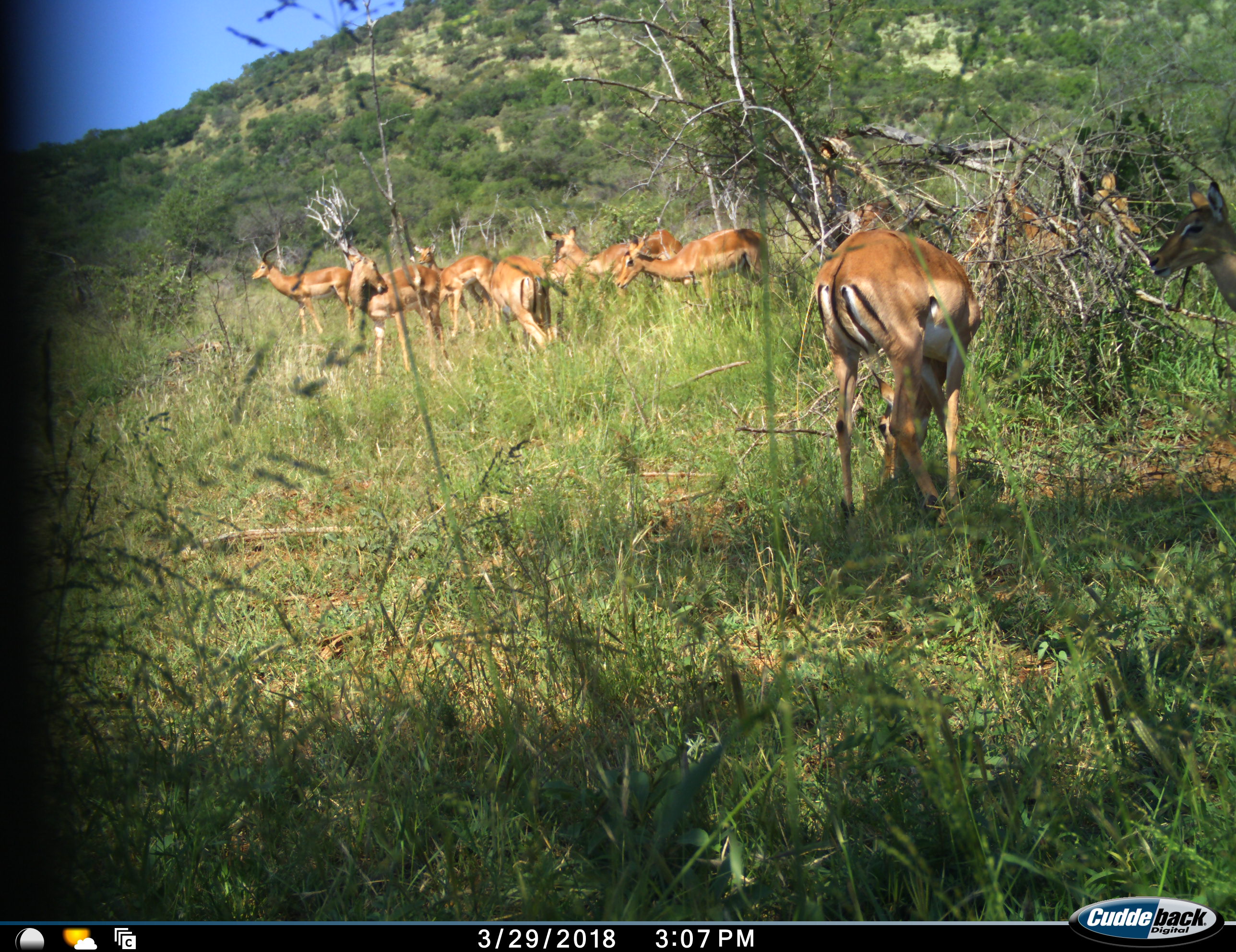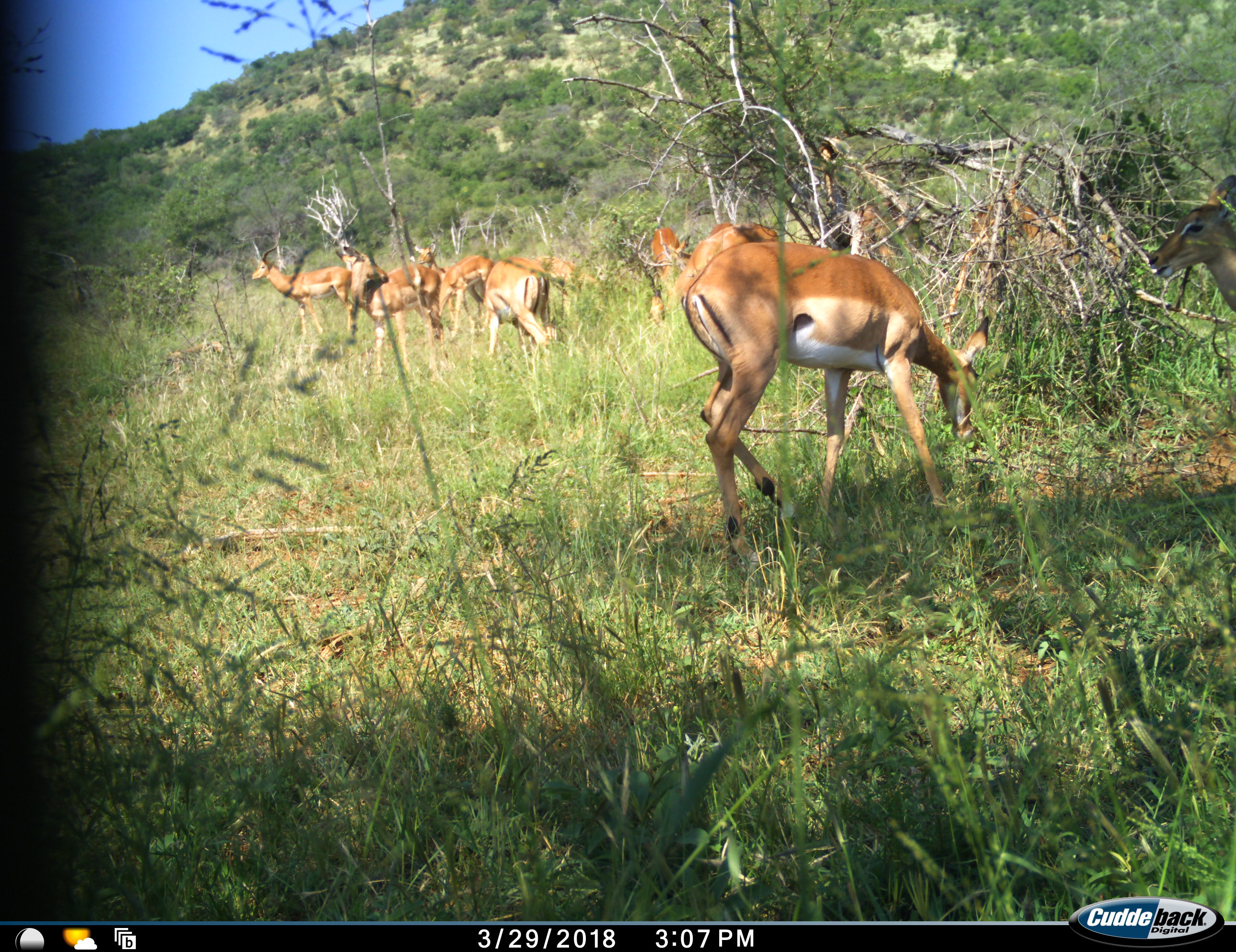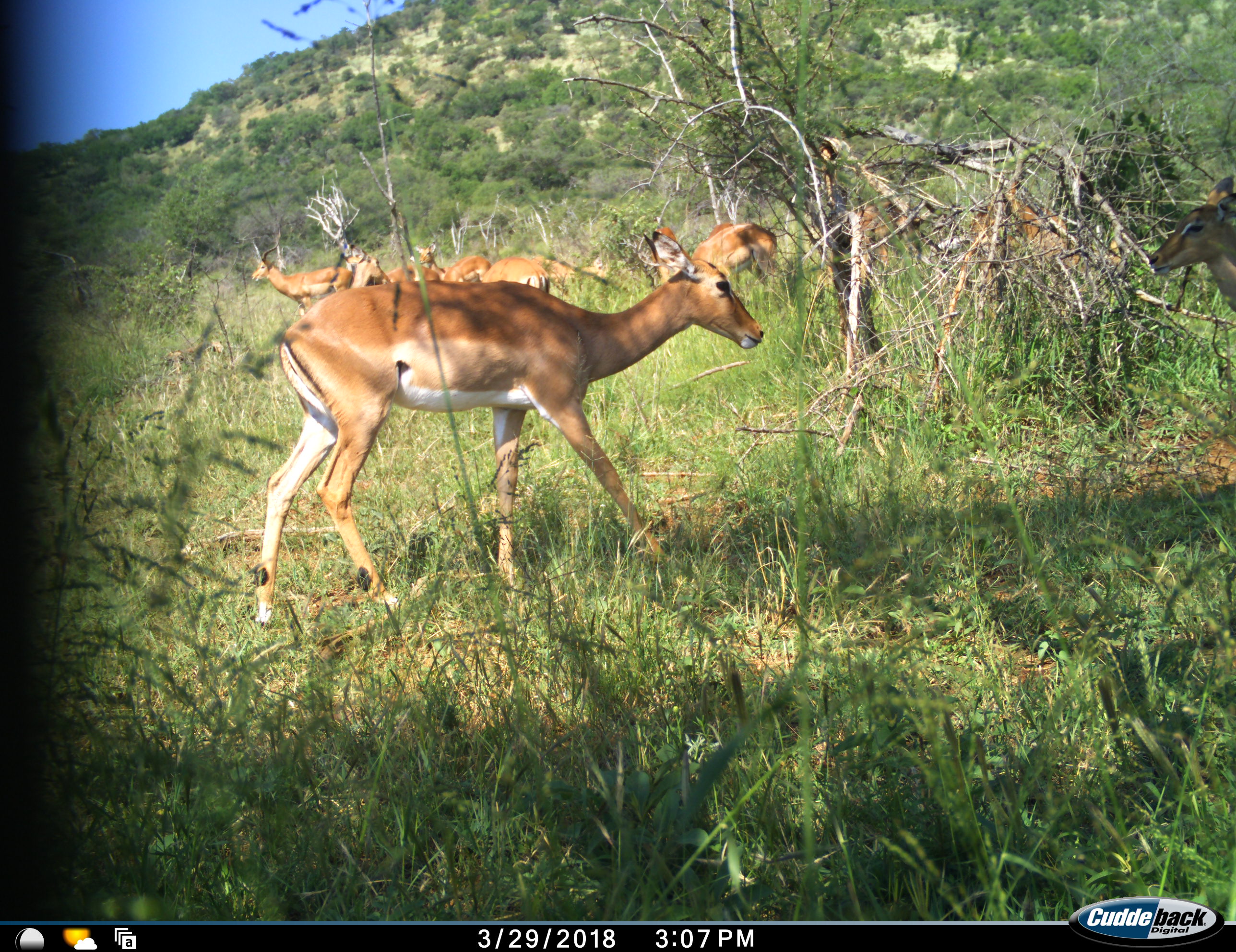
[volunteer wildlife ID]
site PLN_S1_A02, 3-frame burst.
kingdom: Animalia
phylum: Chordata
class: Mammalia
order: Artiodactyla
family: Bovidae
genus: Aepyceros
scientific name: Aepyceros melampus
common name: impala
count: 11-50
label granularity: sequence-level